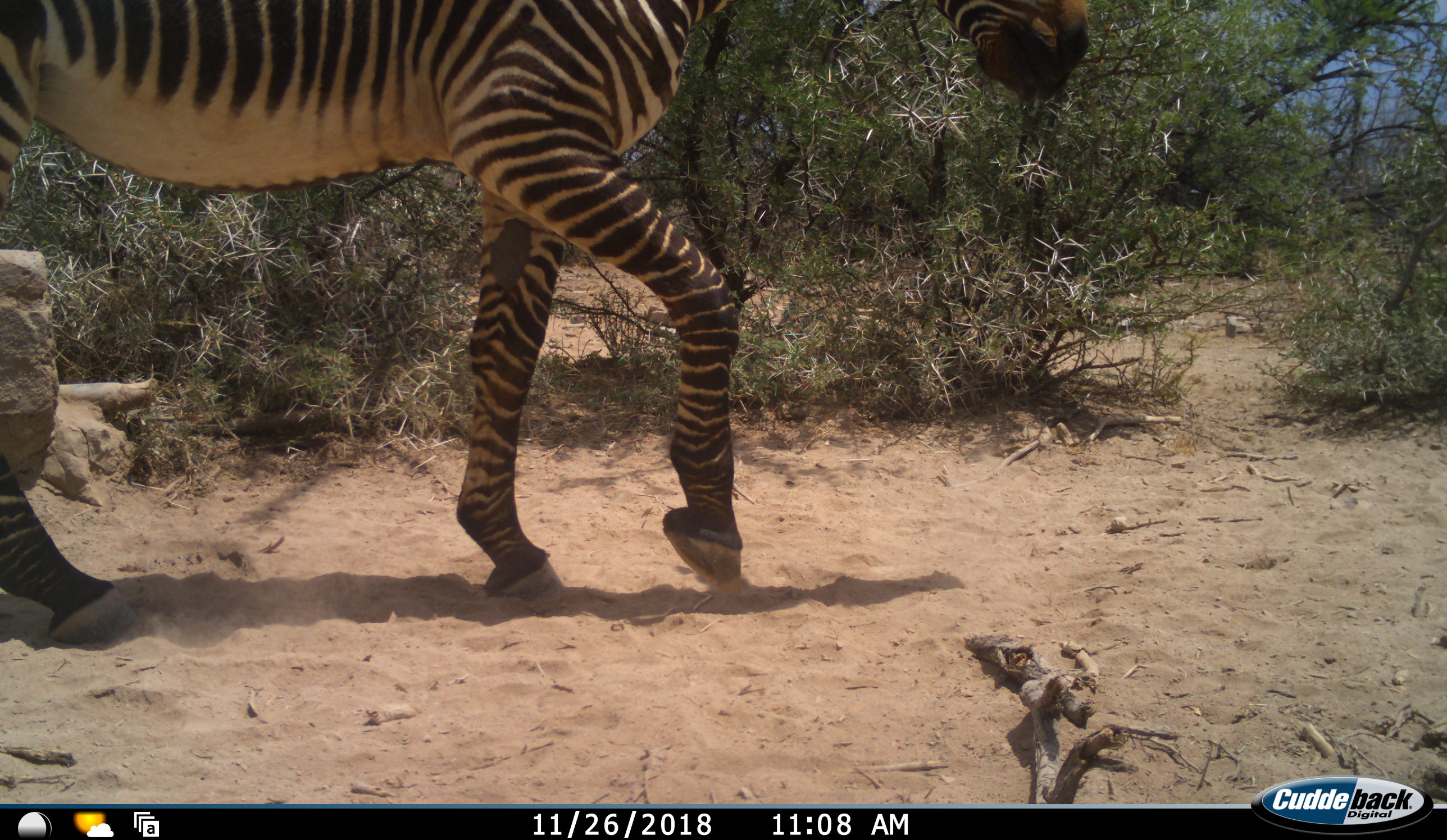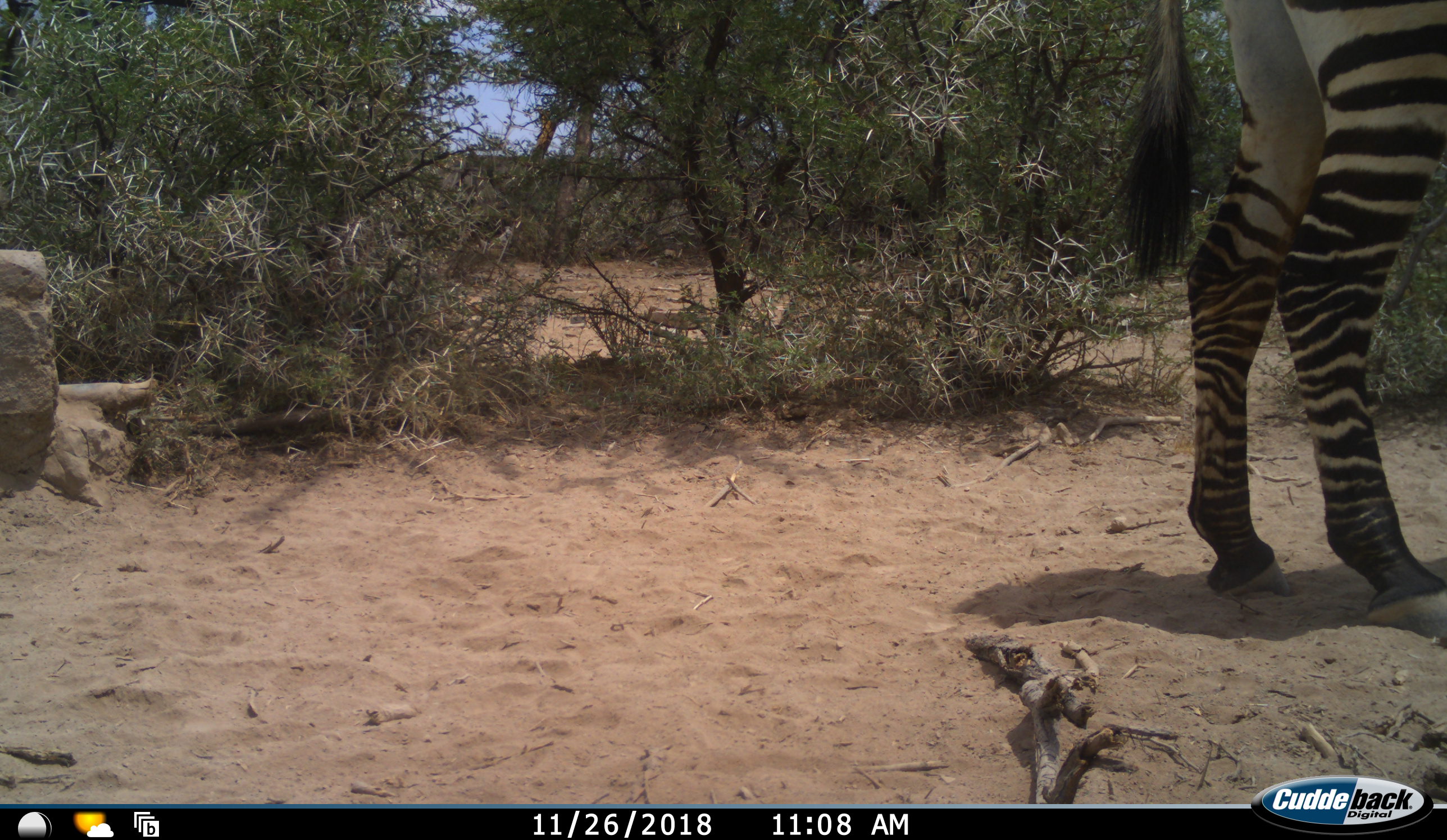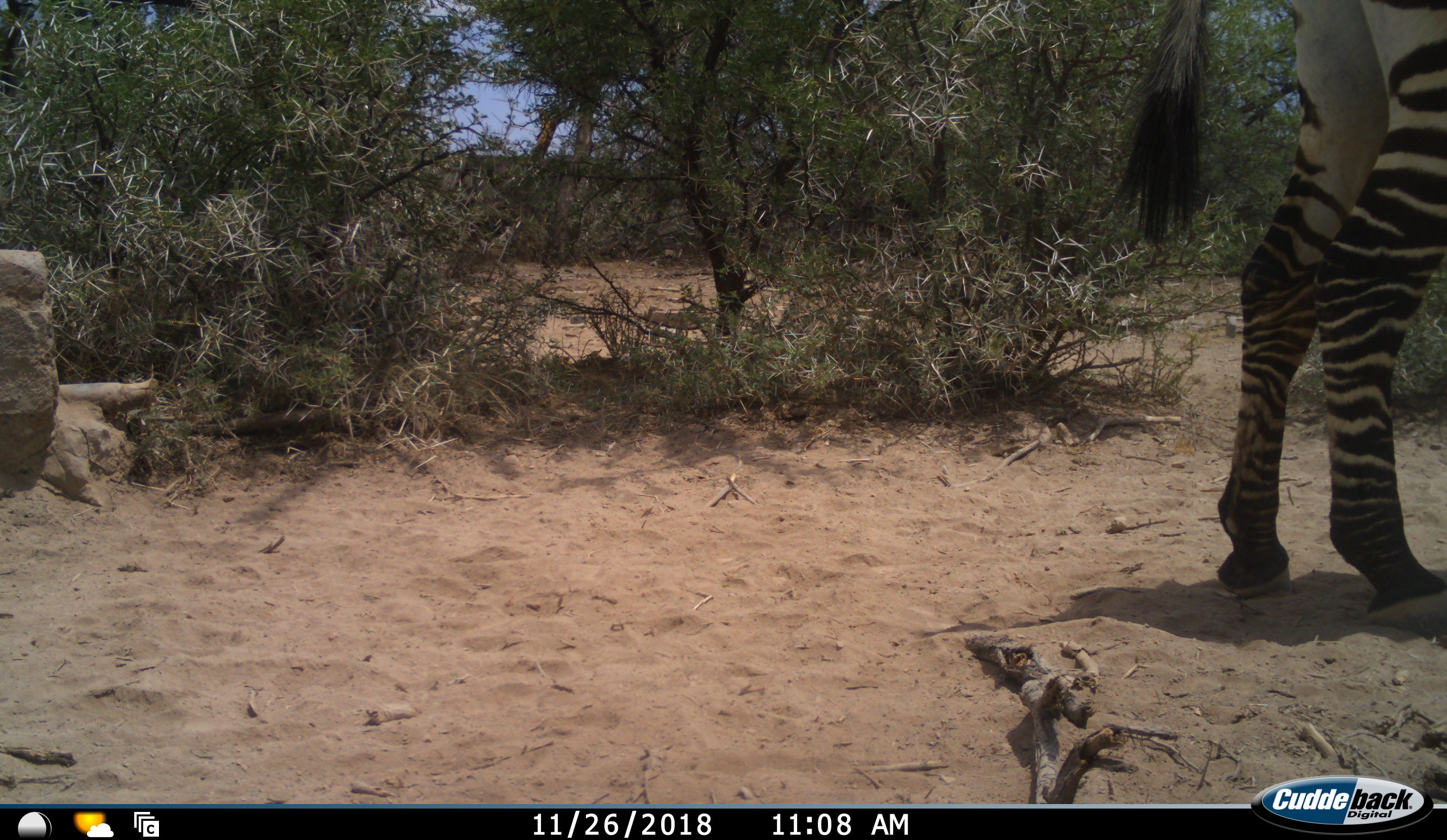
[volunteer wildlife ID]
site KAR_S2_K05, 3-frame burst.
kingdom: Animalia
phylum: Chordata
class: Mammalia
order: Perissodactyla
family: Equidae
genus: Equus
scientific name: Equus zebra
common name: mountain zebra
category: zebramountain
Zebramountain (mountain zebra) (Equus zebra), count 1. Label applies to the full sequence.